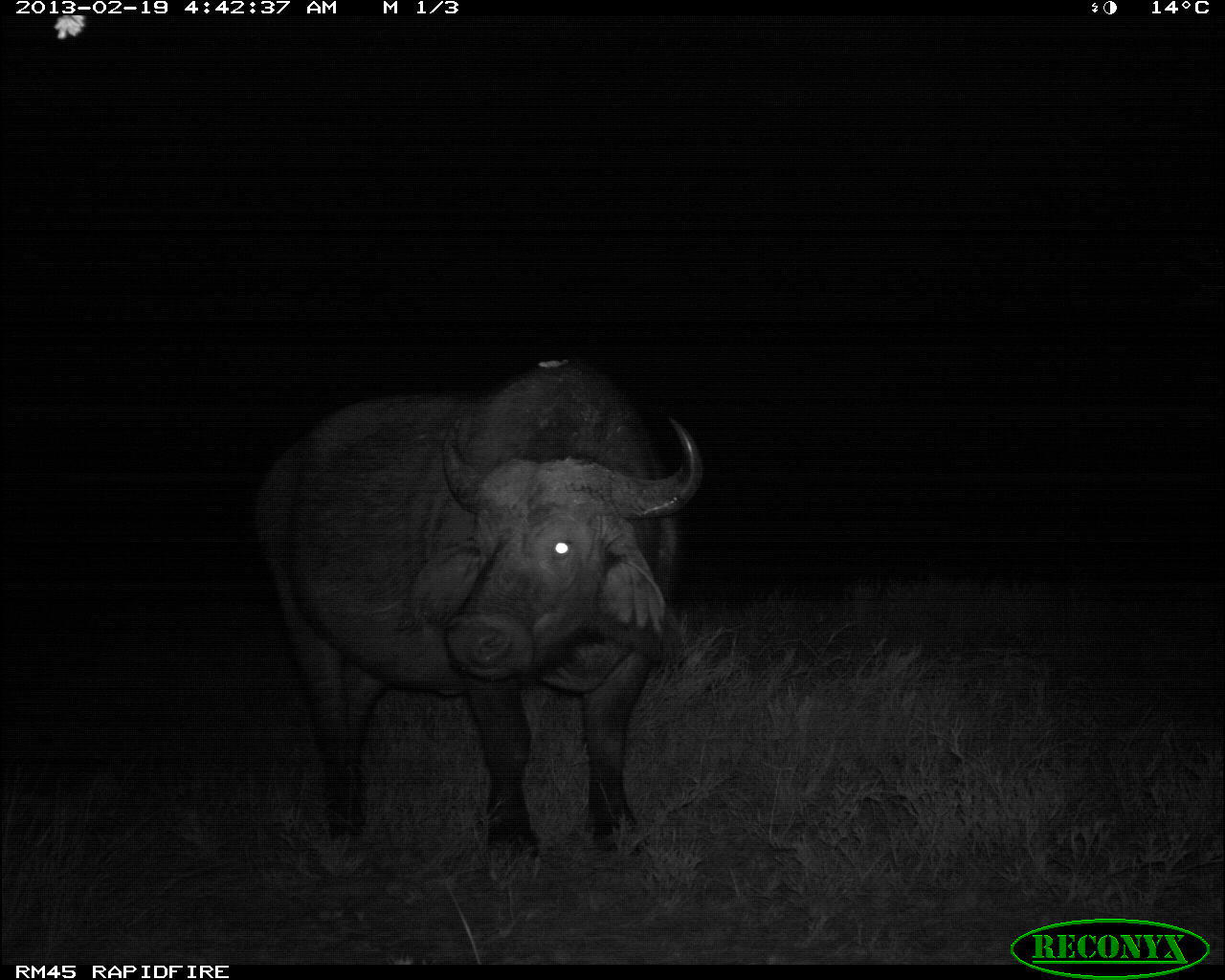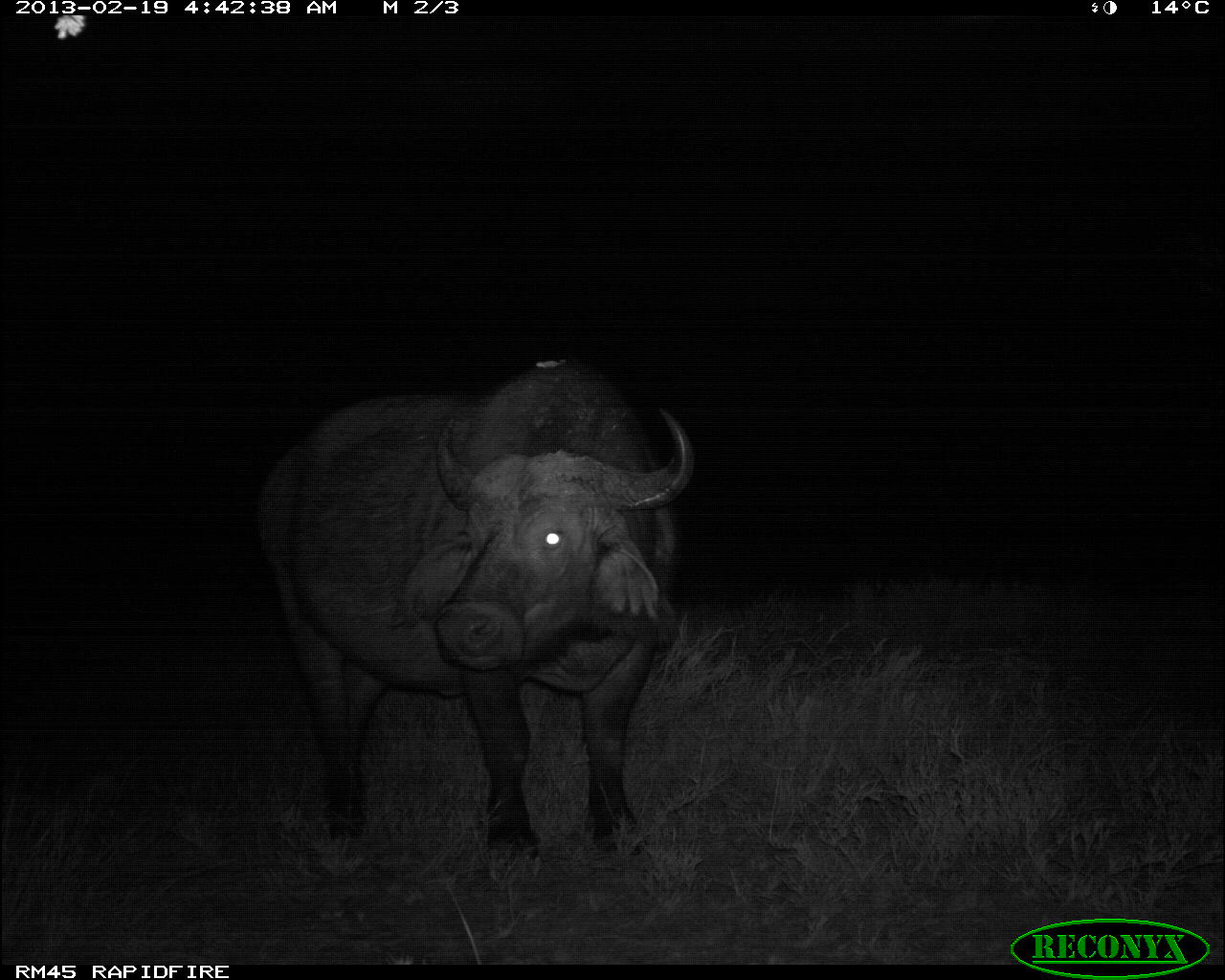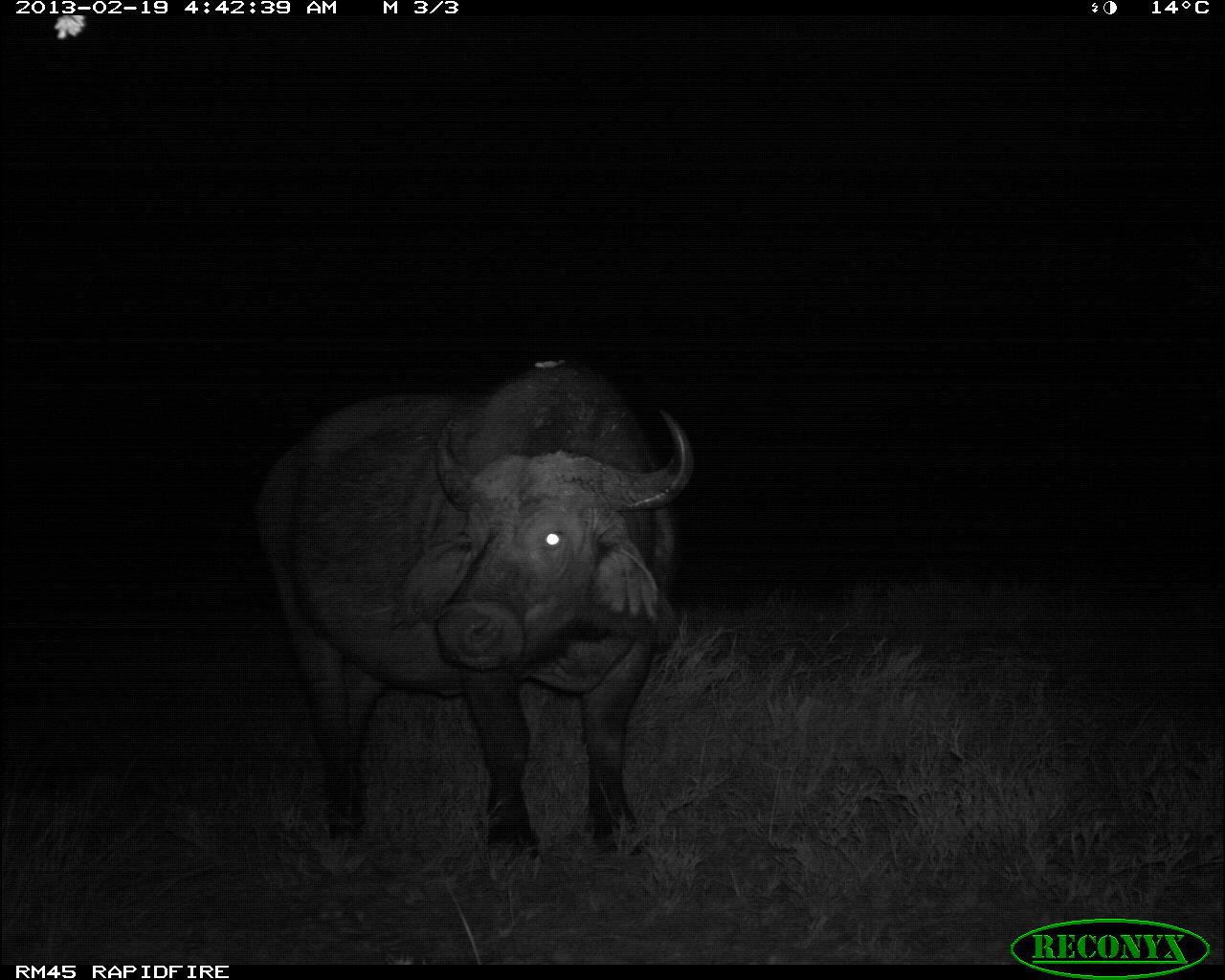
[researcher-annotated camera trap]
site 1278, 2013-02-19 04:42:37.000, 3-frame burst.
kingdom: Animalia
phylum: Chordata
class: Mammalia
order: Artiodactyla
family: Bovidae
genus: Syncerus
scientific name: Syncerus caffer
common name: african buffalo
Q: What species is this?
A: Syncerus caffer (african buffalo).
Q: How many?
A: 1.